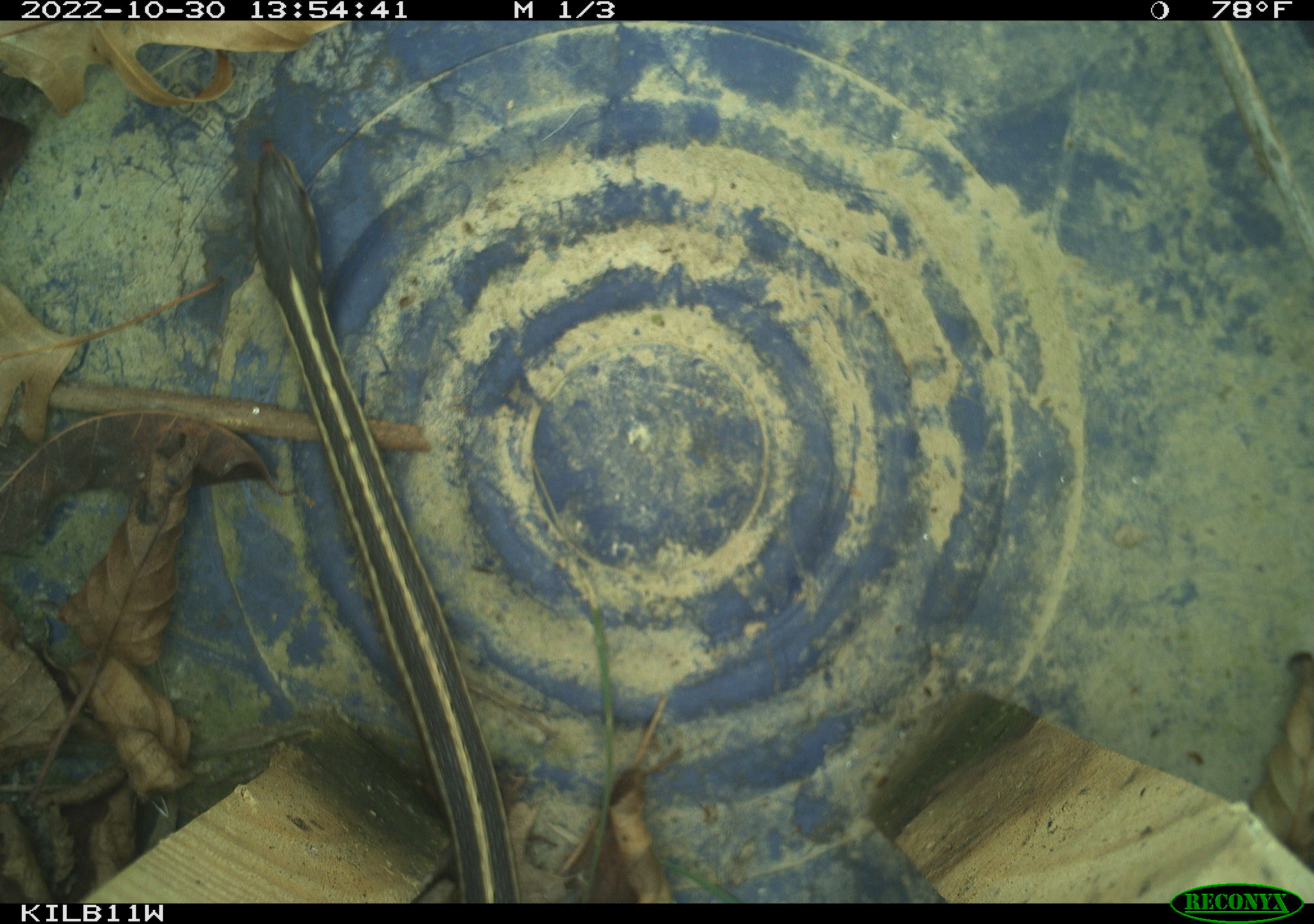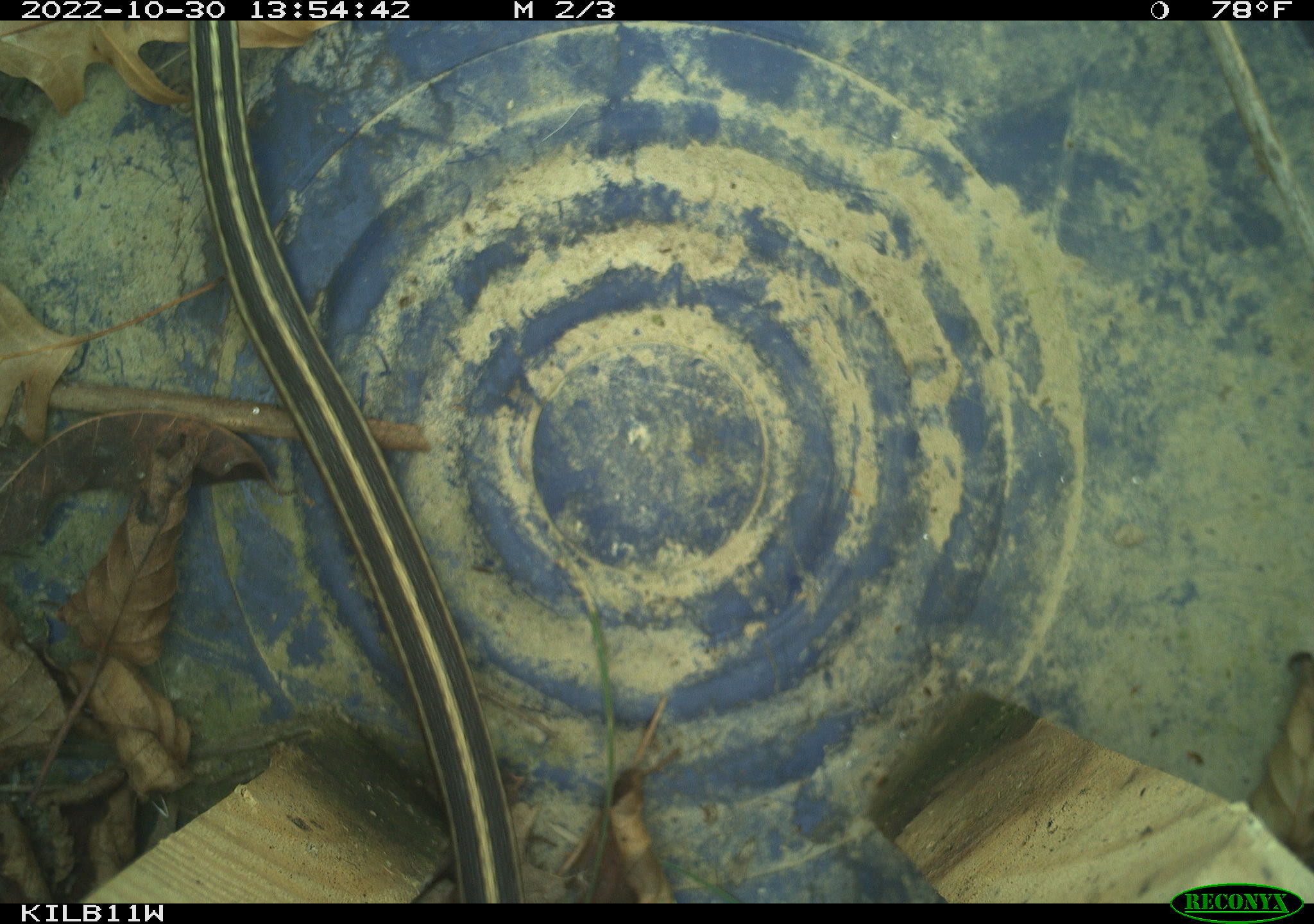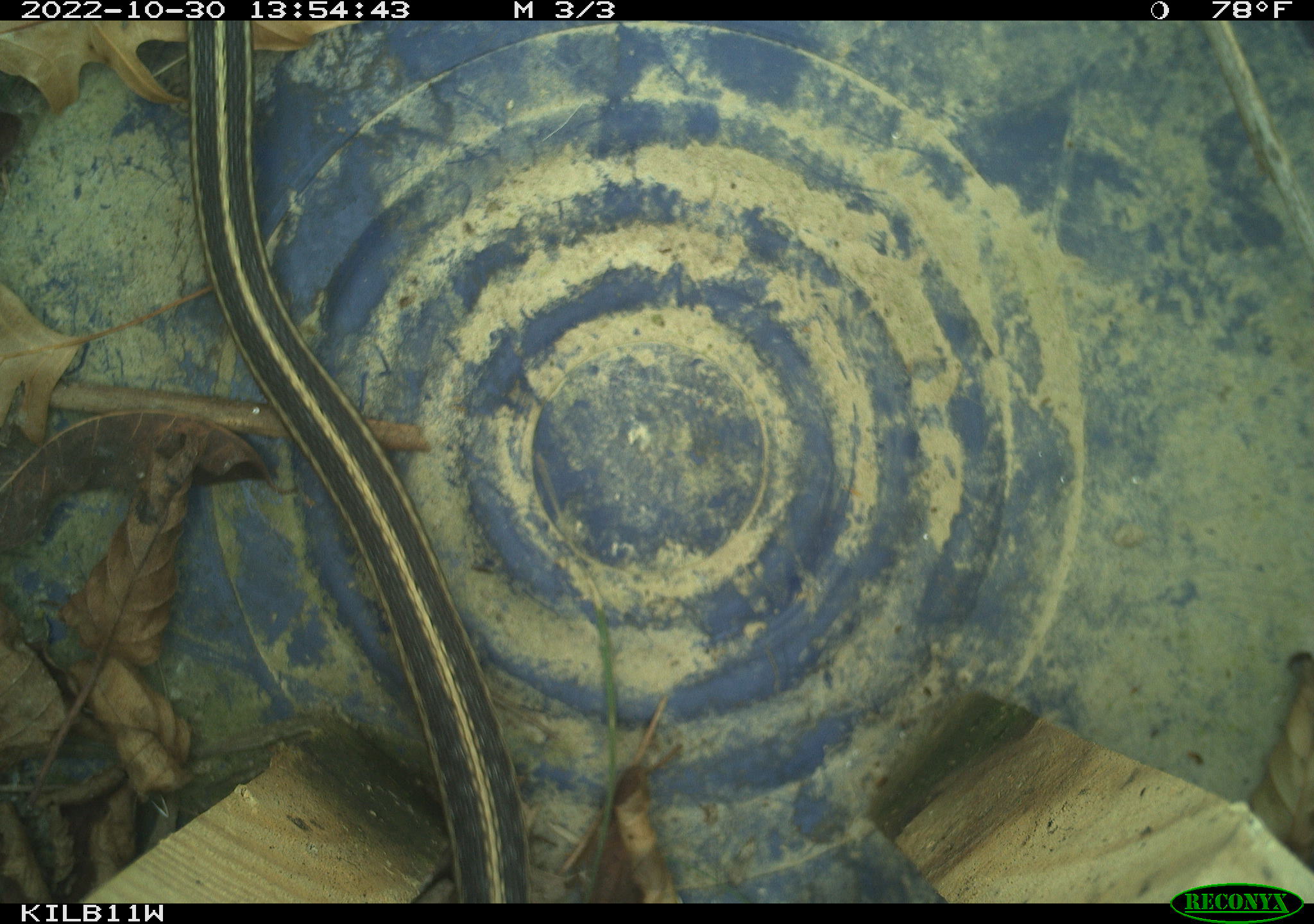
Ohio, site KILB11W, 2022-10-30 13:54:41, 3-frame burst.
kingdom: Animalia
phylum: Chordata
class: Reptilia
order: Squamata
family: Colubridae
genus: Thamnophis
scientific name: Thamnophis sirtalis sirtalis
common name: eastern gartersnake